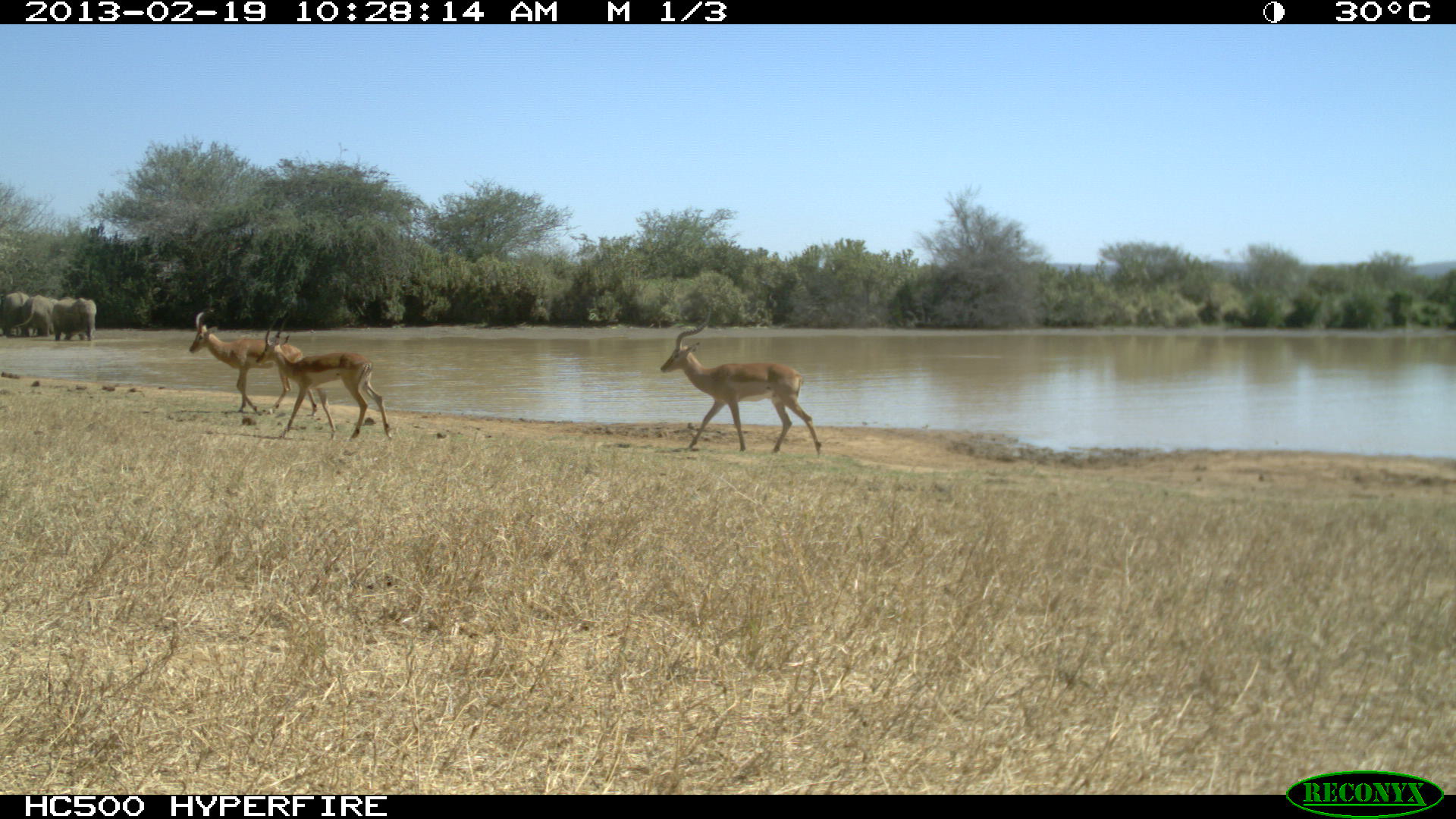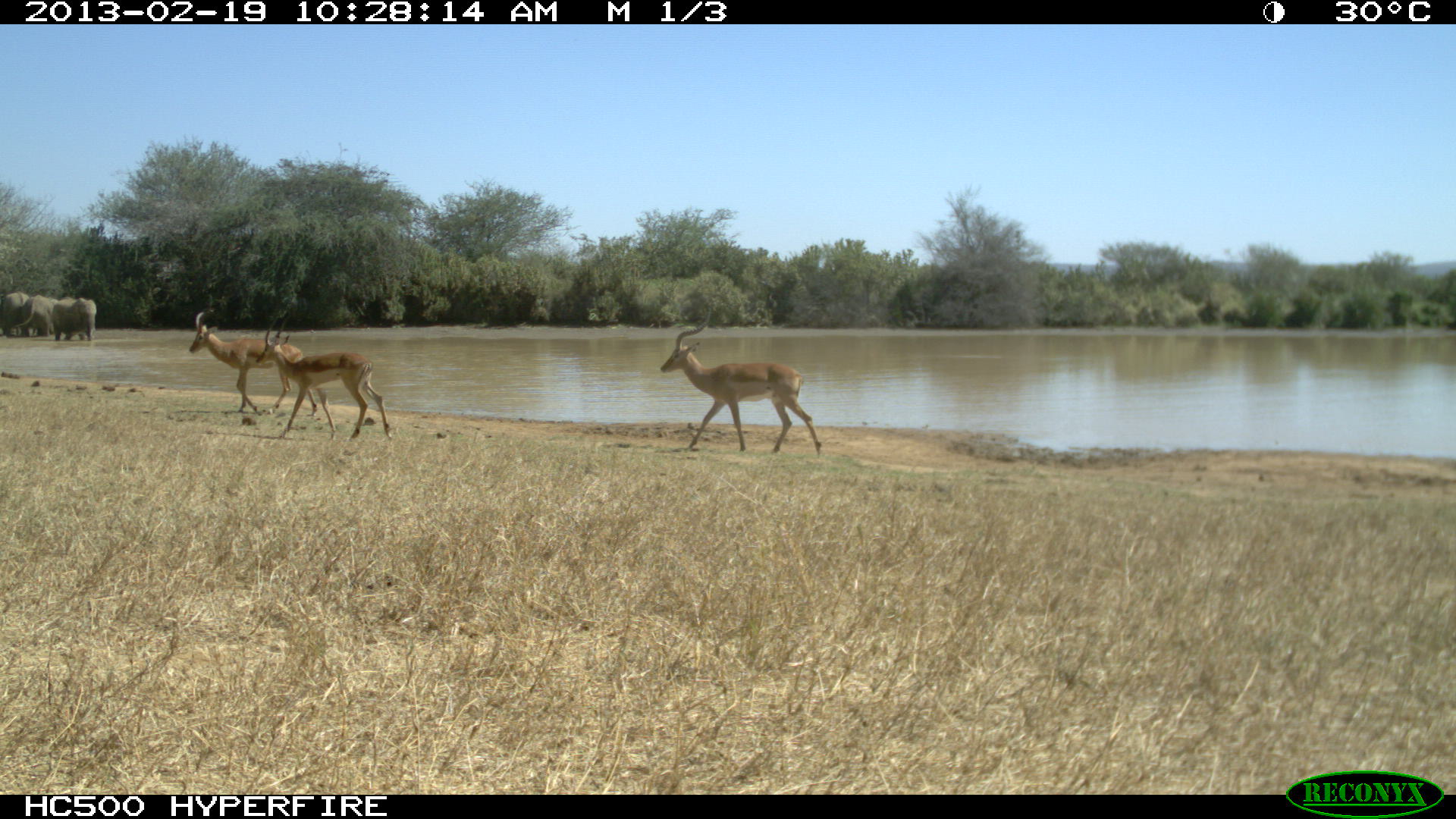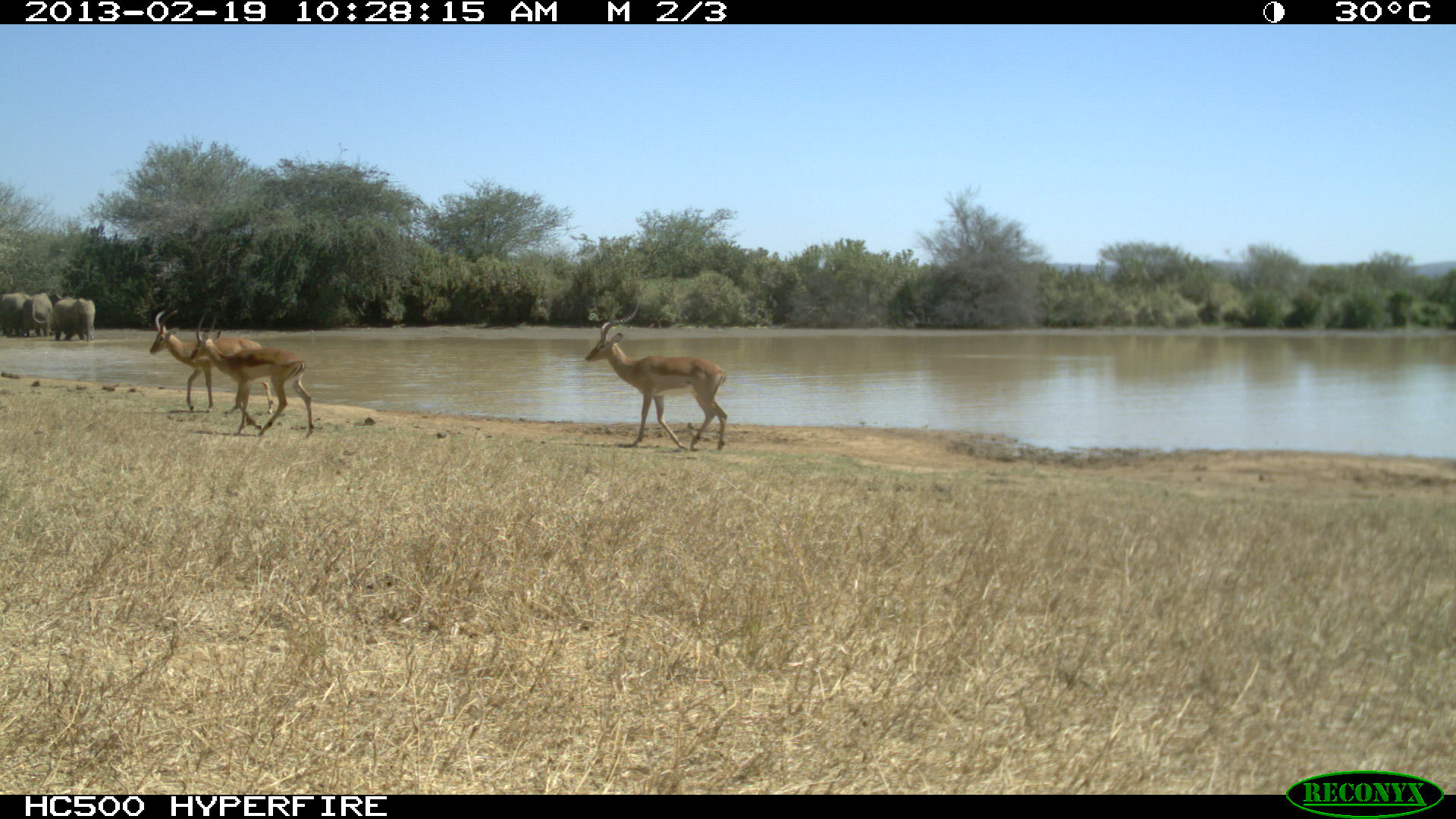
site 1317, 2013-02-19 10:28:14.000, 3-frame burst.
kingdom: Animalia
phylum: Chordata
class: Mammalia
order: Proboscidea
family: Elephantidae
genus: Loxodonta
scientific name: Loxodonta africana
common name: african bush elephant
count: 3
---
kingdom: Animalia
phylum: Chordata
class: Mammalia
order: Artiodactyla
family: Bovidae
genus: Aepyceros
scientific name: Aepyceros melampus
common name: impala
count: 3